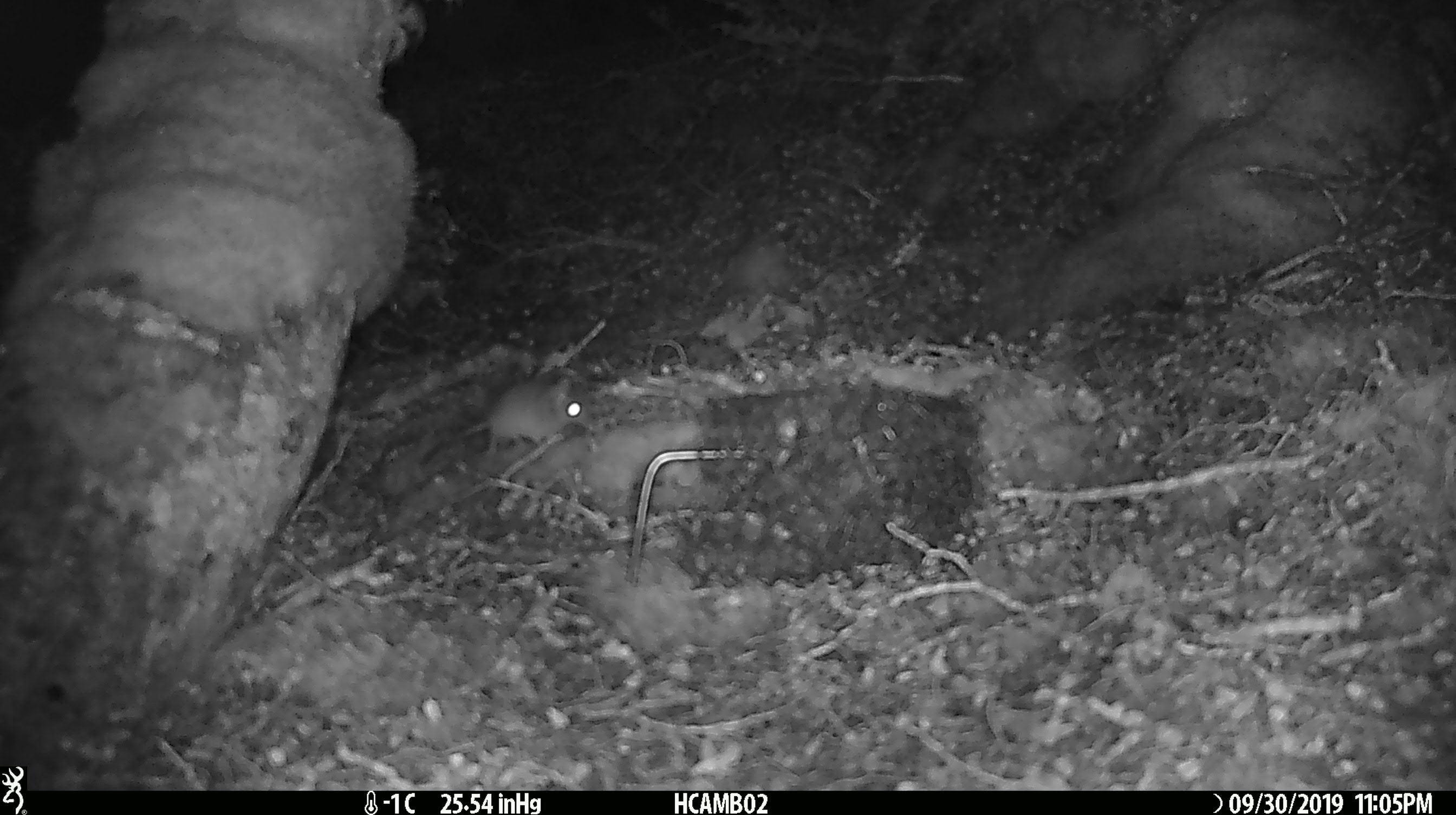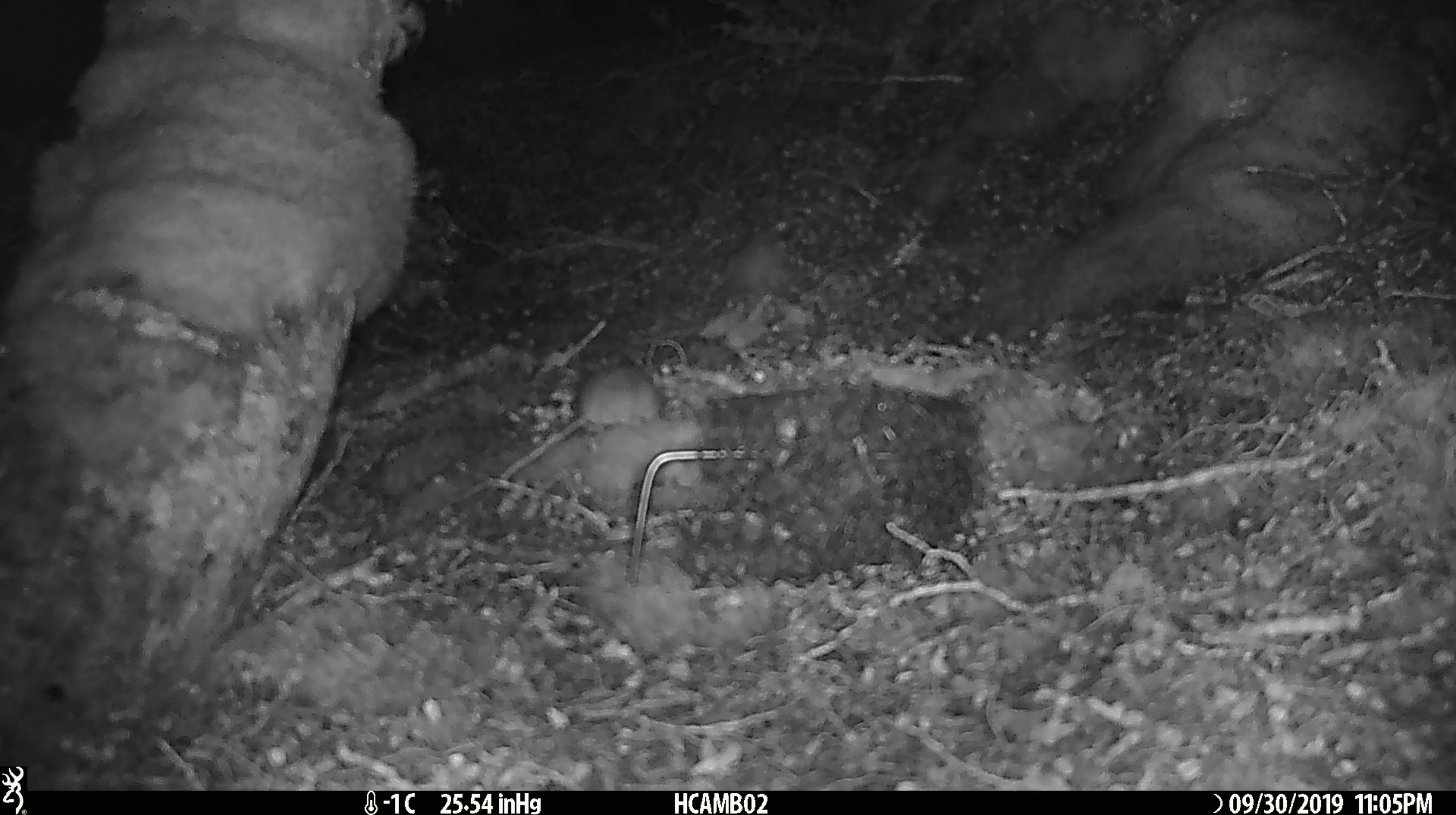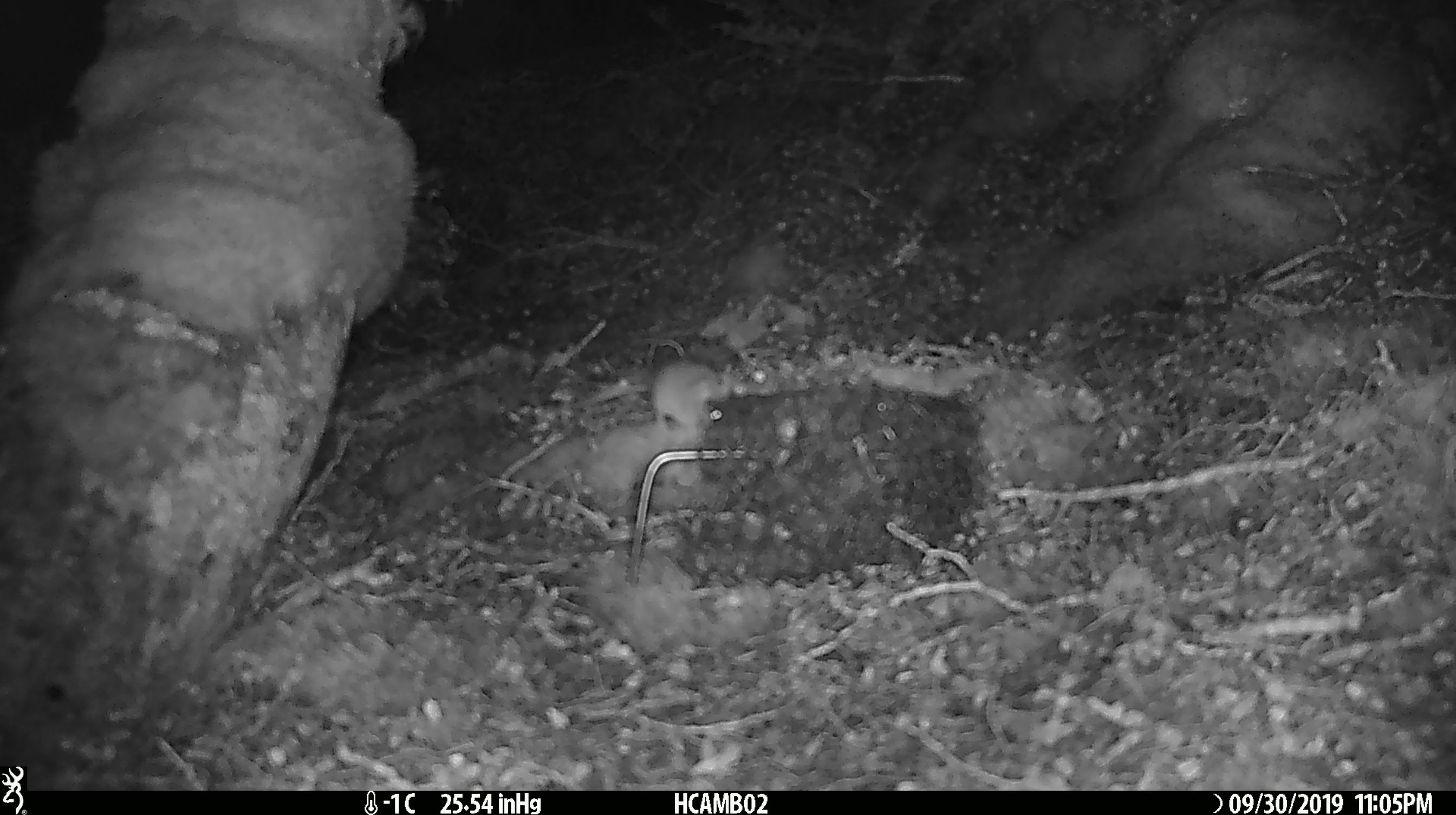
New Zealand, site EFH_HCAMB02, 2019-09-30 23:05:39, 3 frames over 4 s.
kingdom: Animalia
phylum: Chordata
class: Mammalia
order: Rodentia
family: Muridae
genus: Mus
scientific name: Mus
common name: mouse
Mouse (Mus).